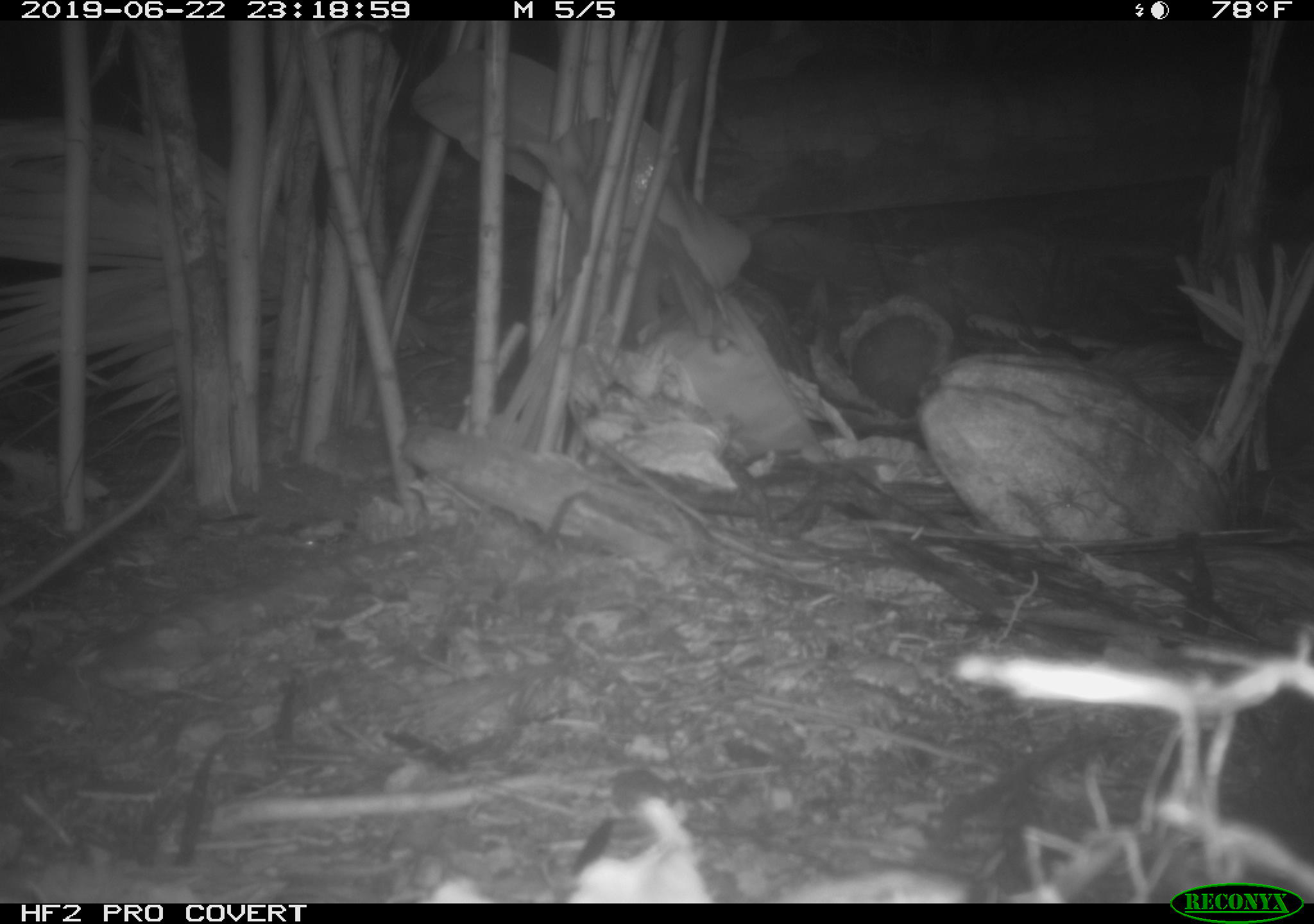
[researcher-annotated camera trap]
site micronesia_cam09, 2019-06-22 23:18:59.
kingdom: Animalia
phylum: Chordata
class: Mammalia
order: Rodentia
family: Muridae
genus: Rattus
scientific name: Rattus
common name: rat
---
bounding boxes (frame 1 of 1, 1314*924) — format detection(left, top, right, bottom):
rat: detection(0, 444, 196, 612)